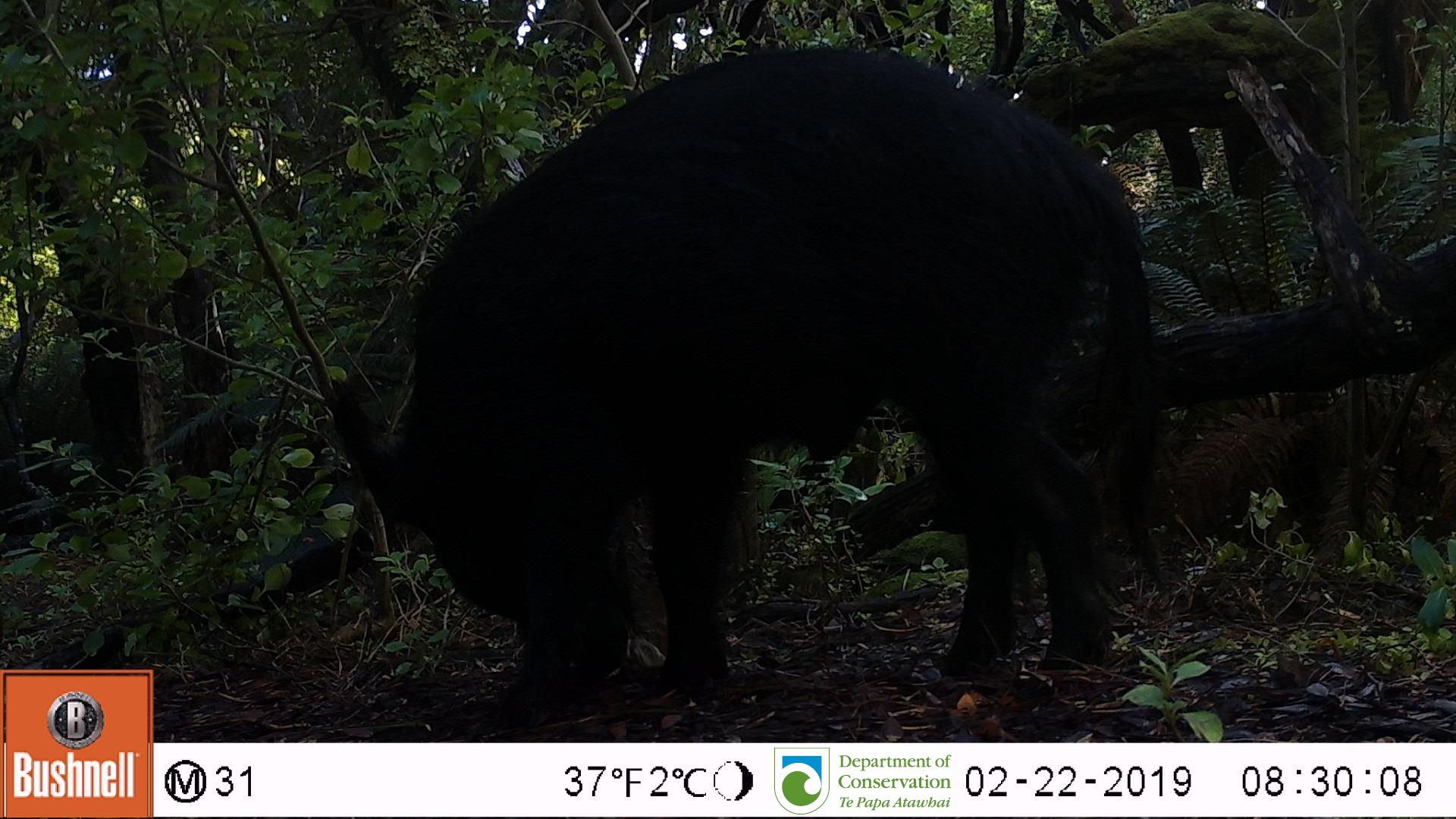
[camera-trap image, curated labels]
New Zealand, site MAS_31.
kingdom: Animalia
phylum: Chordata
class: Mammalia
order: Artiodactyla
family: Suidae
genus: Sus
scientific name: Sus scrofa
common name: pig